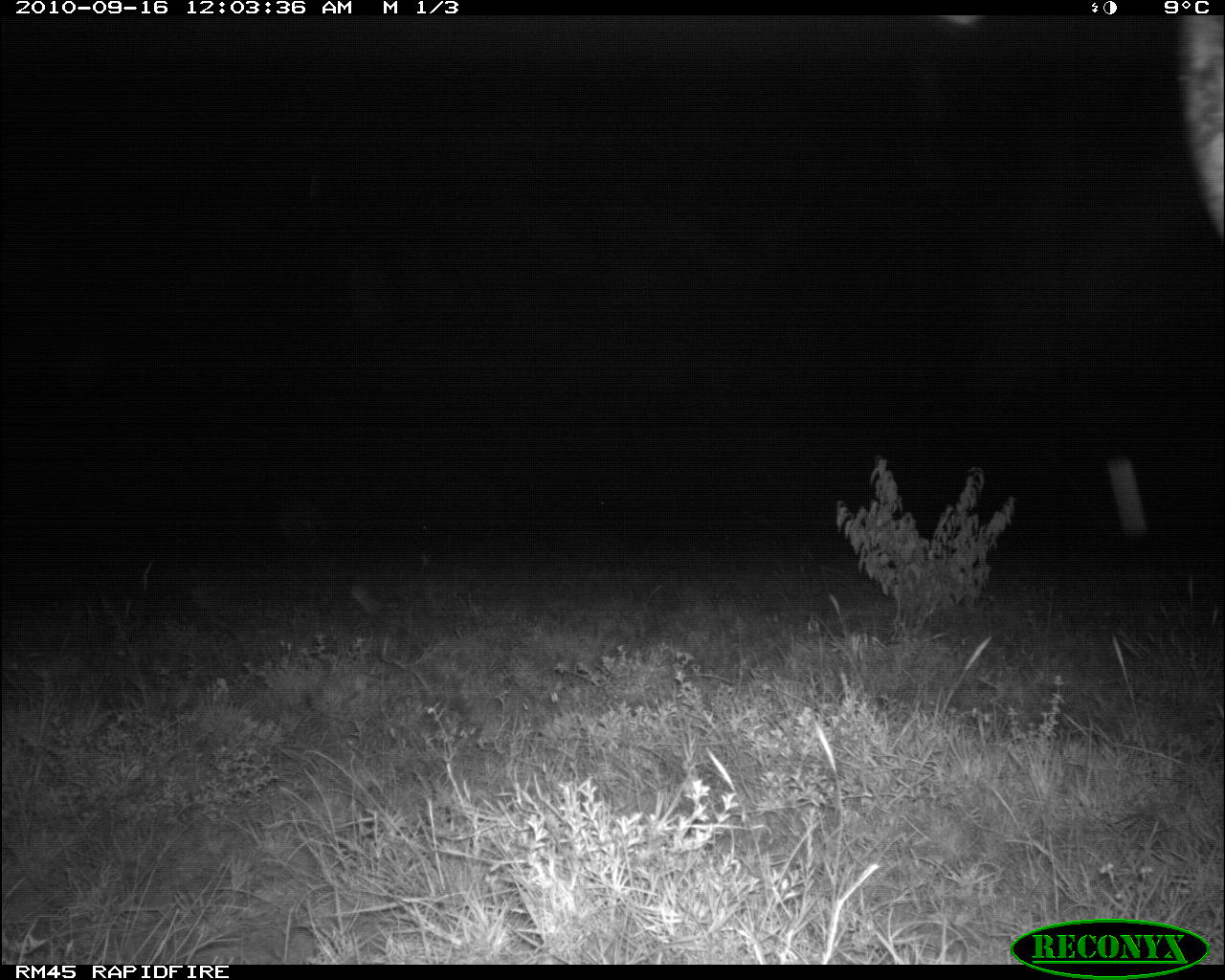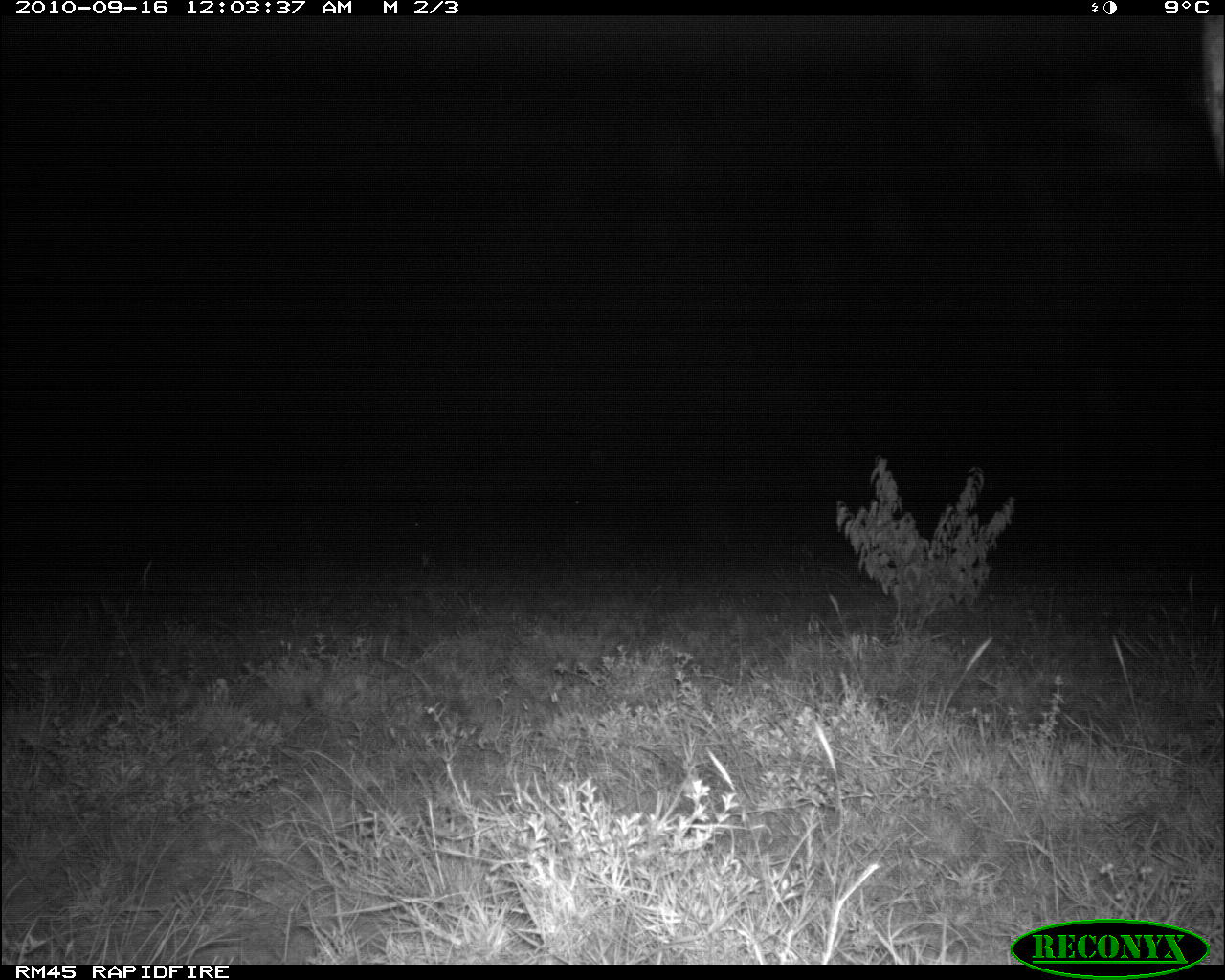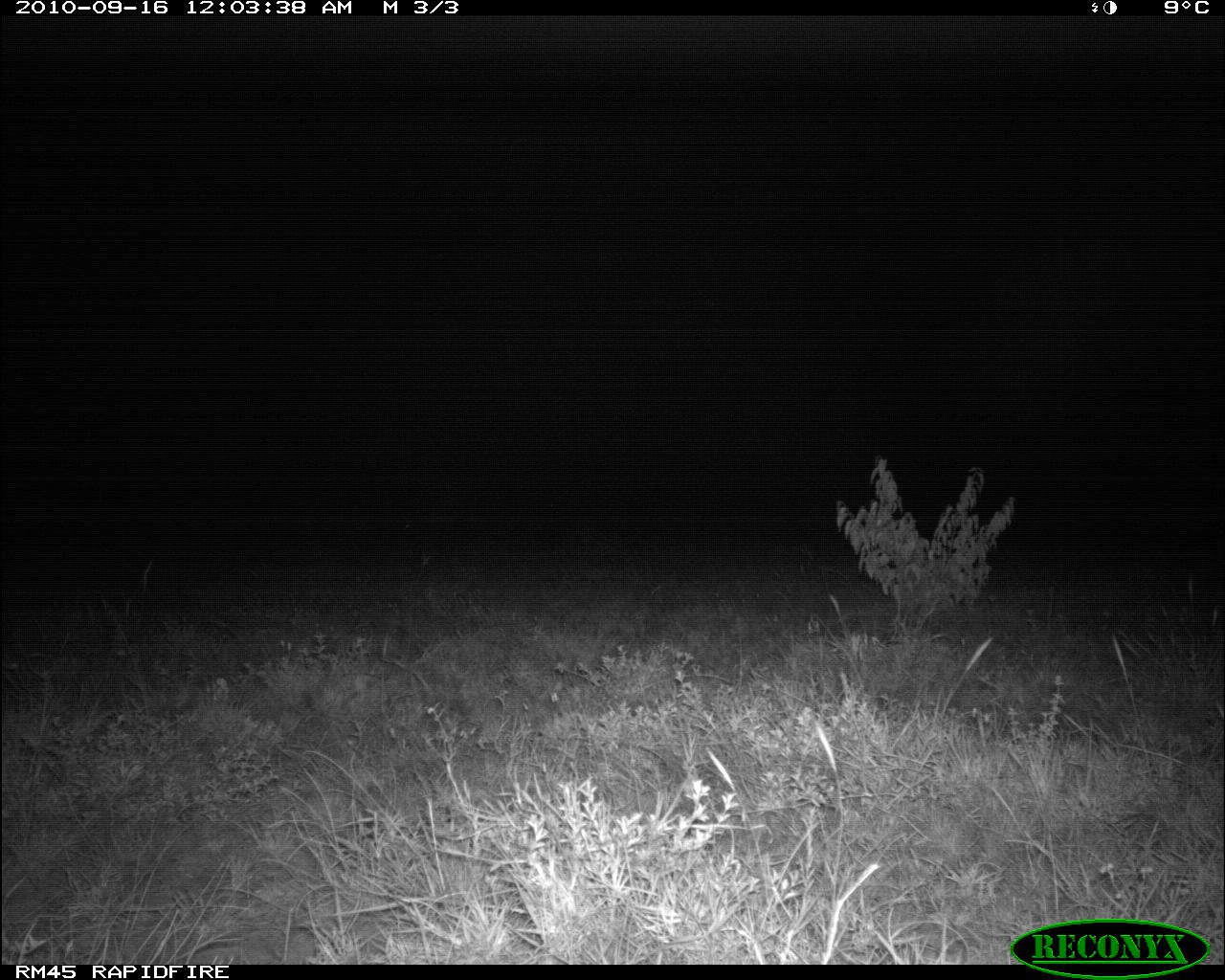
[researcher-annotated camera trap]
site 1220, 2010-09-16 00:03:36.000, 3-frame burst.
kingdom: Animalia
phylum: Chordata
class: Mammalia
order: Artiodactyla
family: Bovidae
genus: Syncerus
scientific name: Syncerus caffer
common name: african buffalo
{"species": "Syncerus caffer (african buffalo)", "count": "1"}